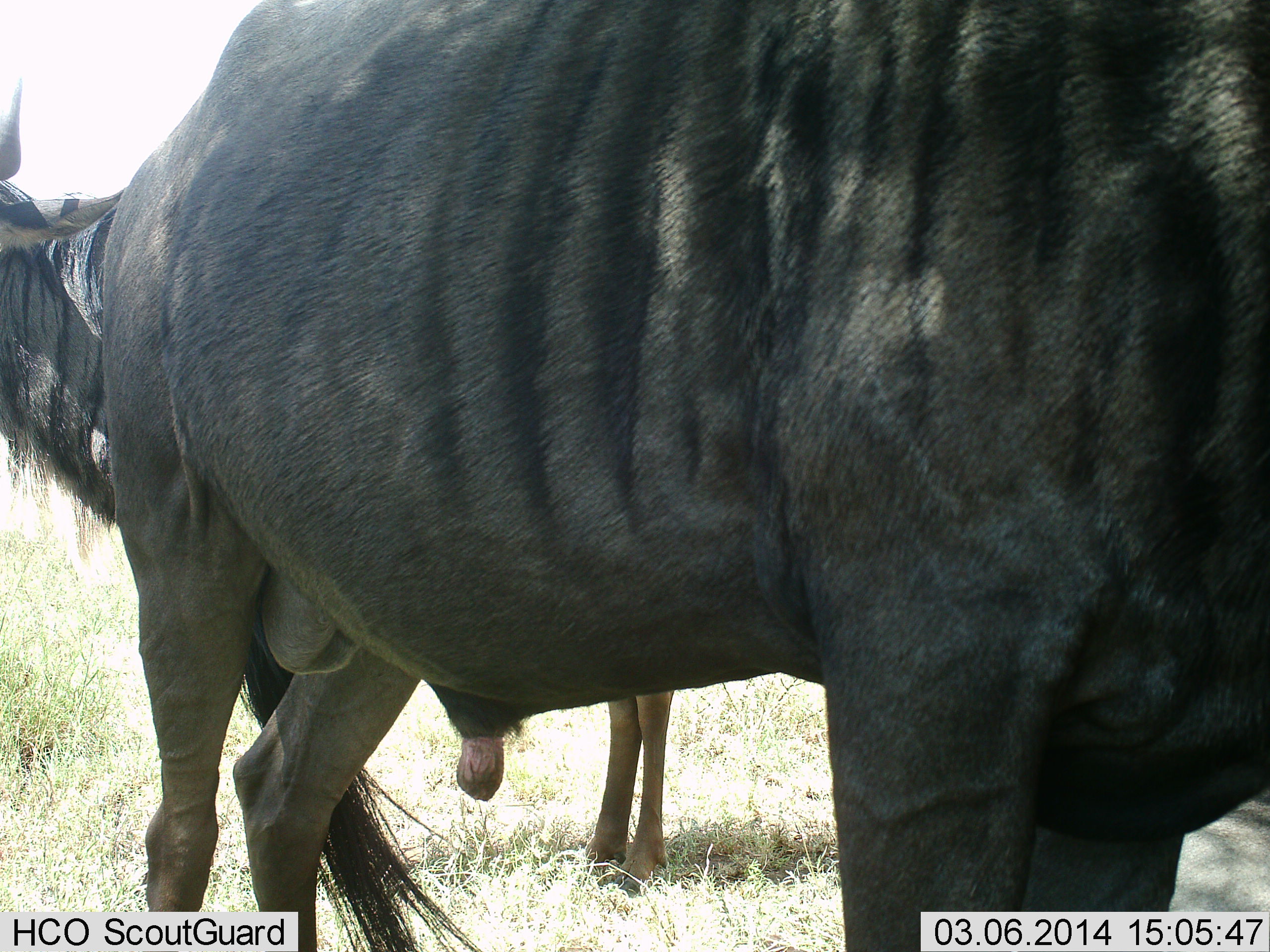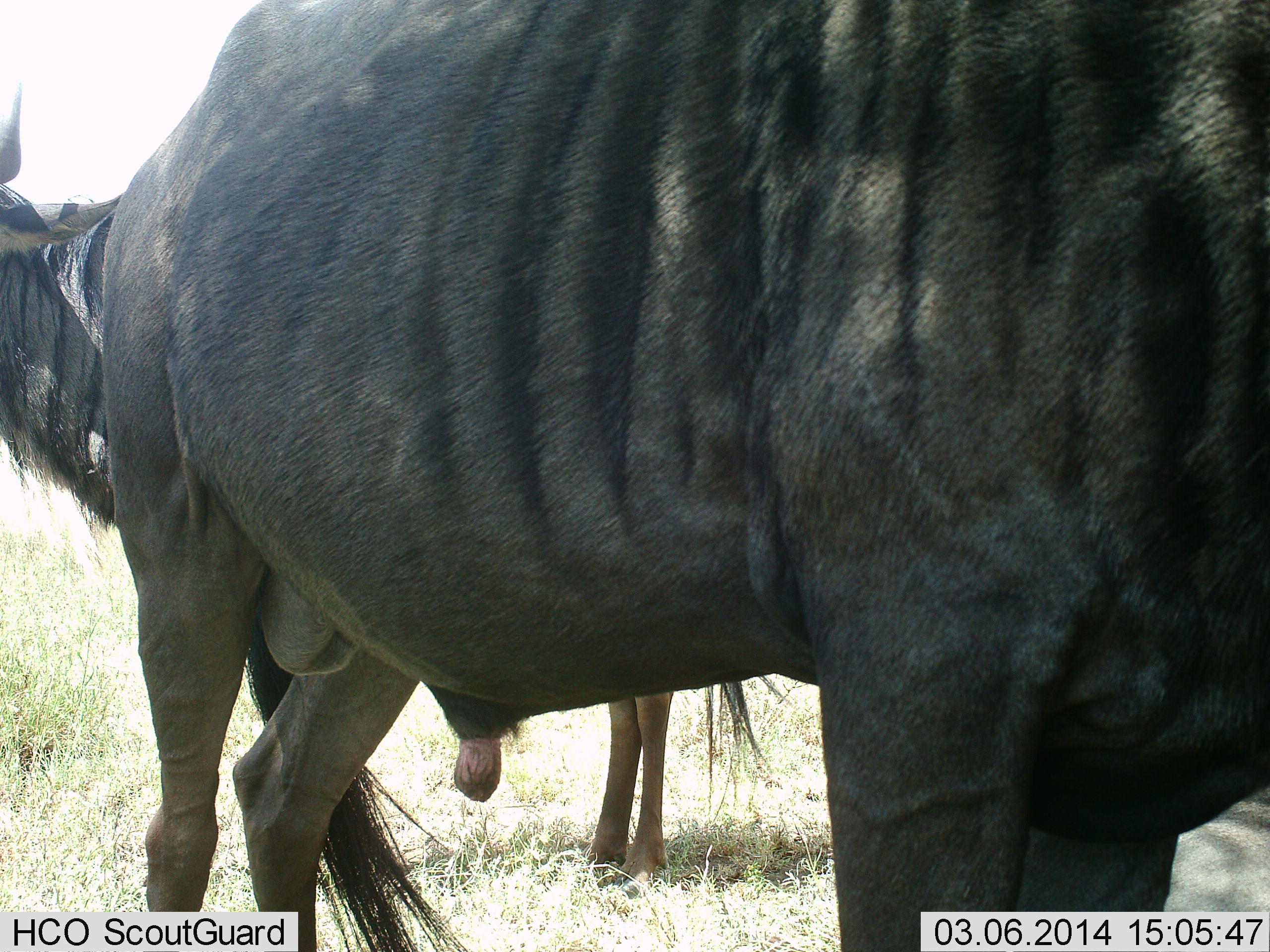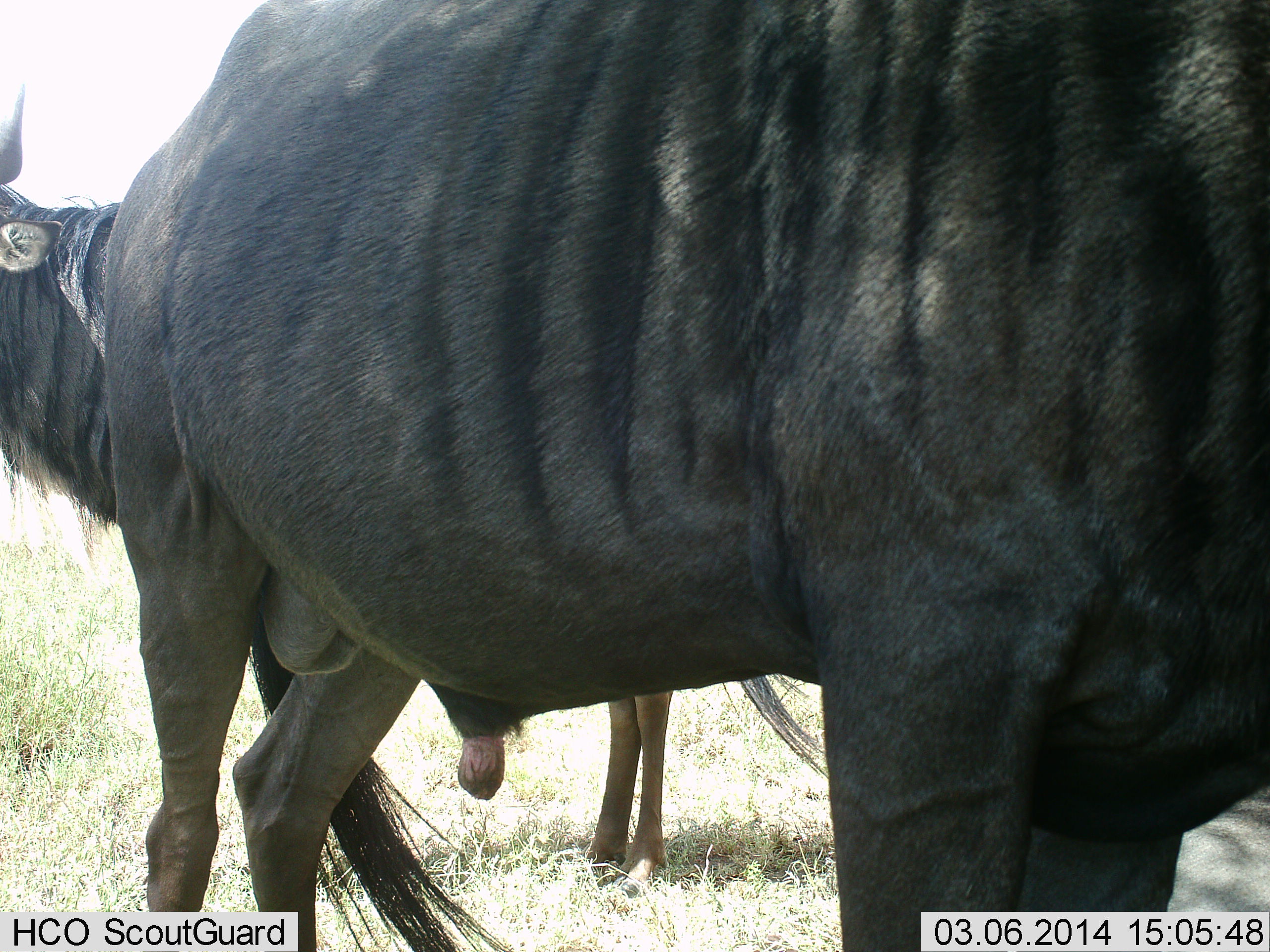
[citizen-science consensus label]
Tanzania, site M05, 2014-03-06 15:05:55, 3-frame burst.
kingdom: Animalia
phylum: Chordata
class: Mammalia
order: Artiodactyla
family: Bovidae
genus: Connochaetes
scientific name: Connochaetes taurinus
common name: blue wildebeest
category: wildebeest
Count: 2.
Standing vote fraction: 90%.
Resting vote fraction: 20%.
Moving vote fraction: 0%.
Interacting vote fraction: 0%.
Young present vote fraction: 0%.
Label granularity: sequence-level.